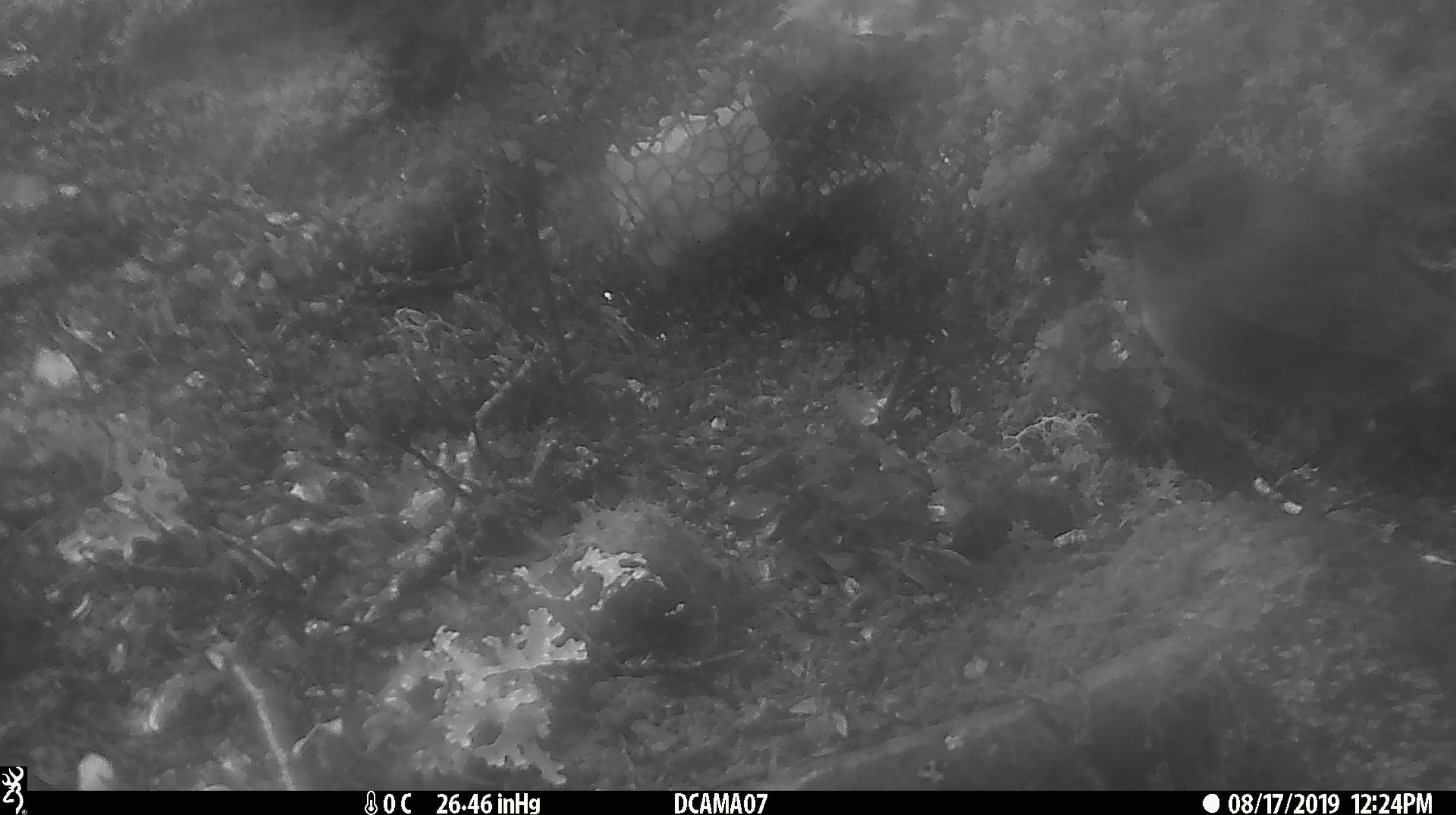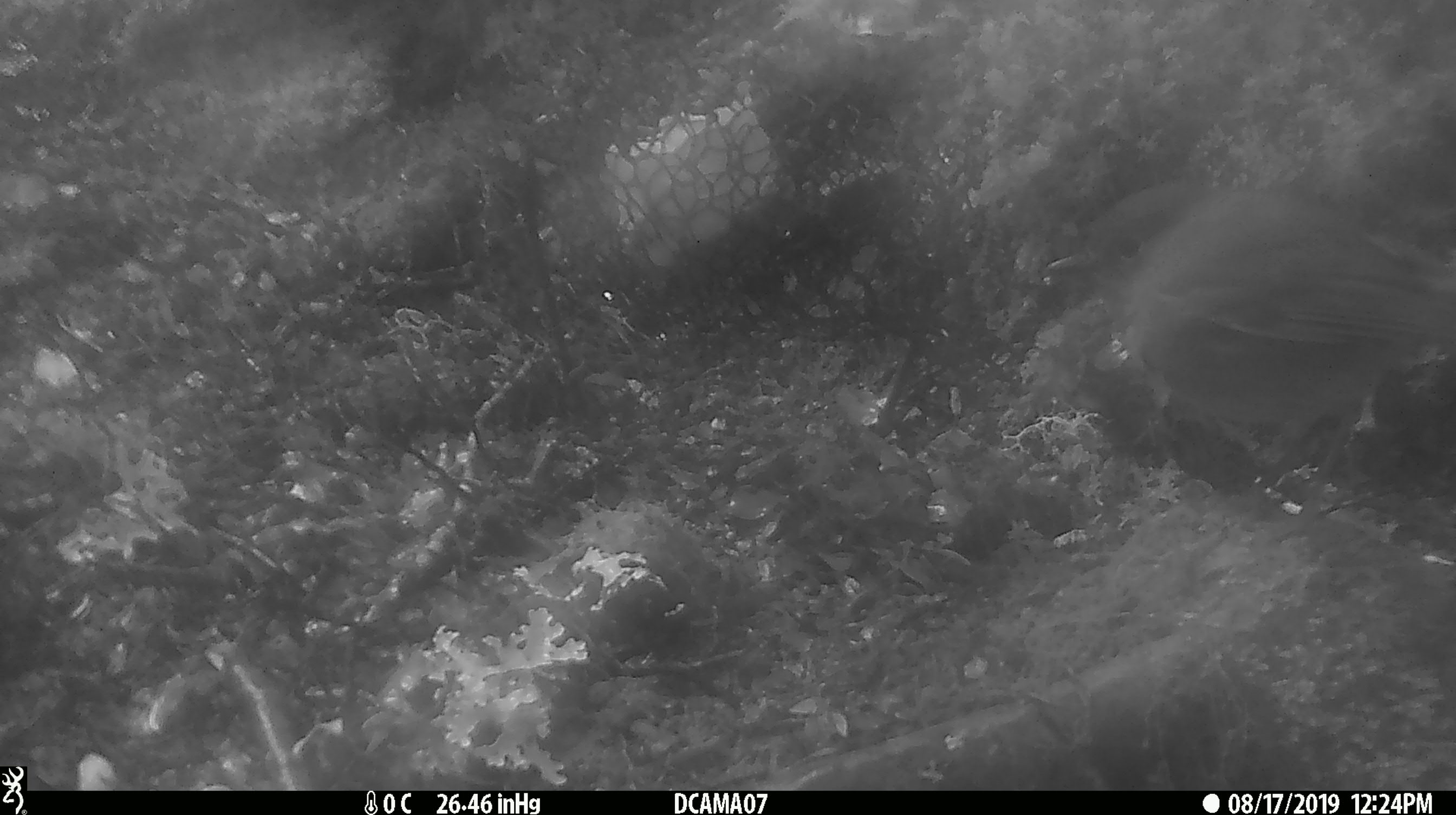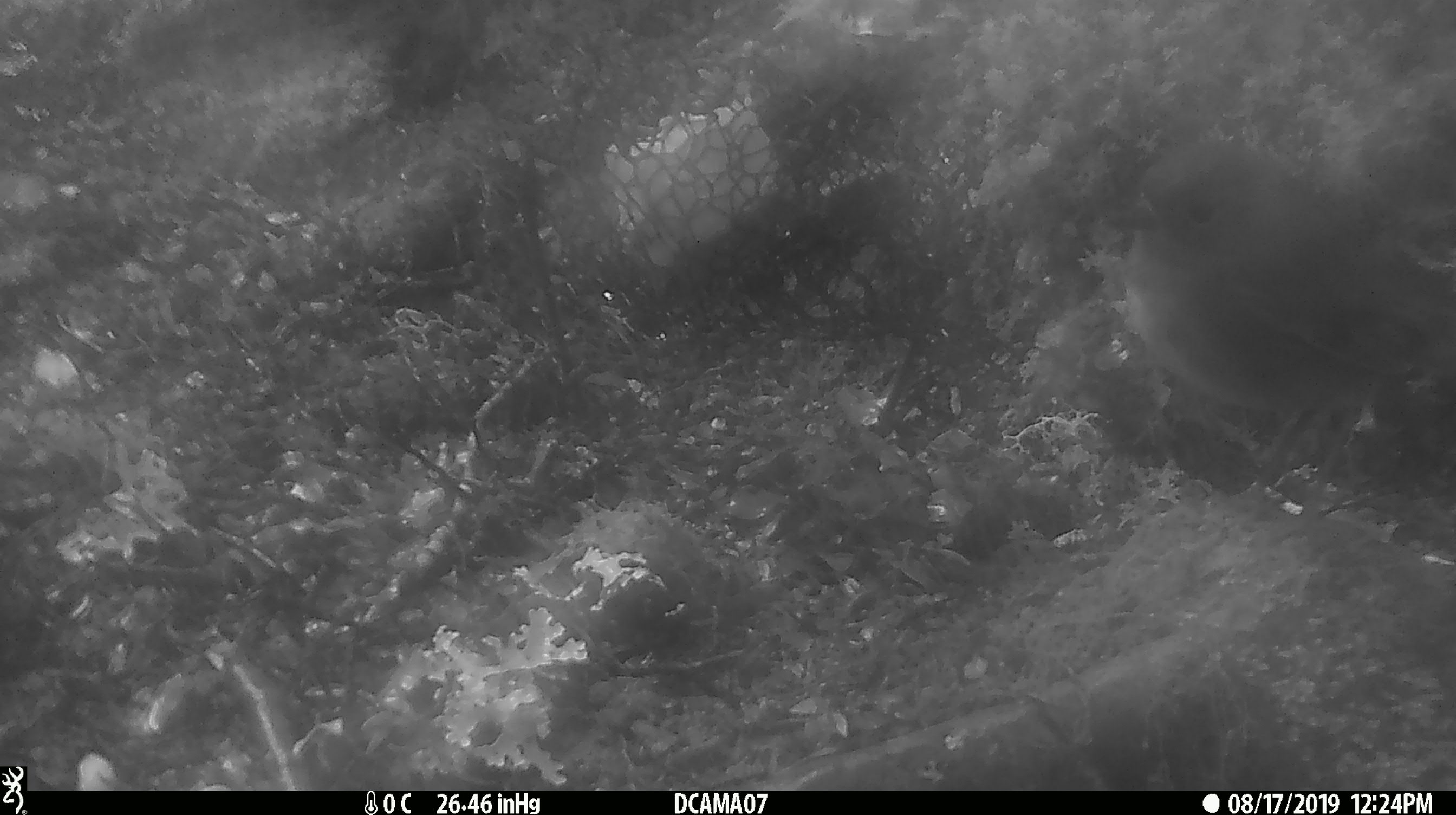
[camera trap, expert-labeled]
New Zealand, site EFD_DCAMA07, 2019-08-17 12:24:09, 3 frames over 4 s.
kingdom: Animalia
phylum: Chordata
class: Aves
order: Passeriformes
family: Petroicidae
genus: Petroica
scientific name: Petroica australis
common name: new zealand robin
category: robin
Robin (new zealand robin) (Petroica australis).